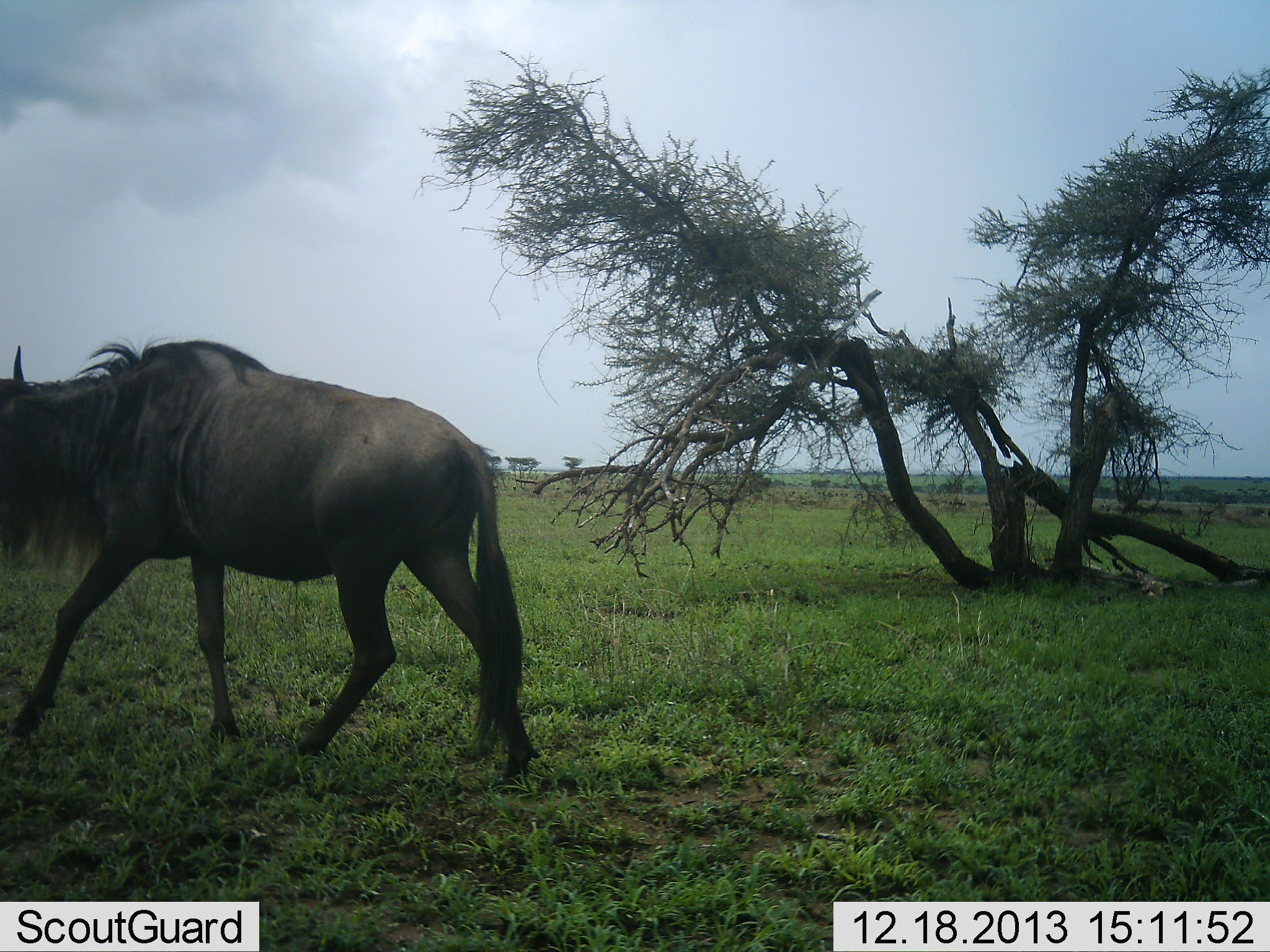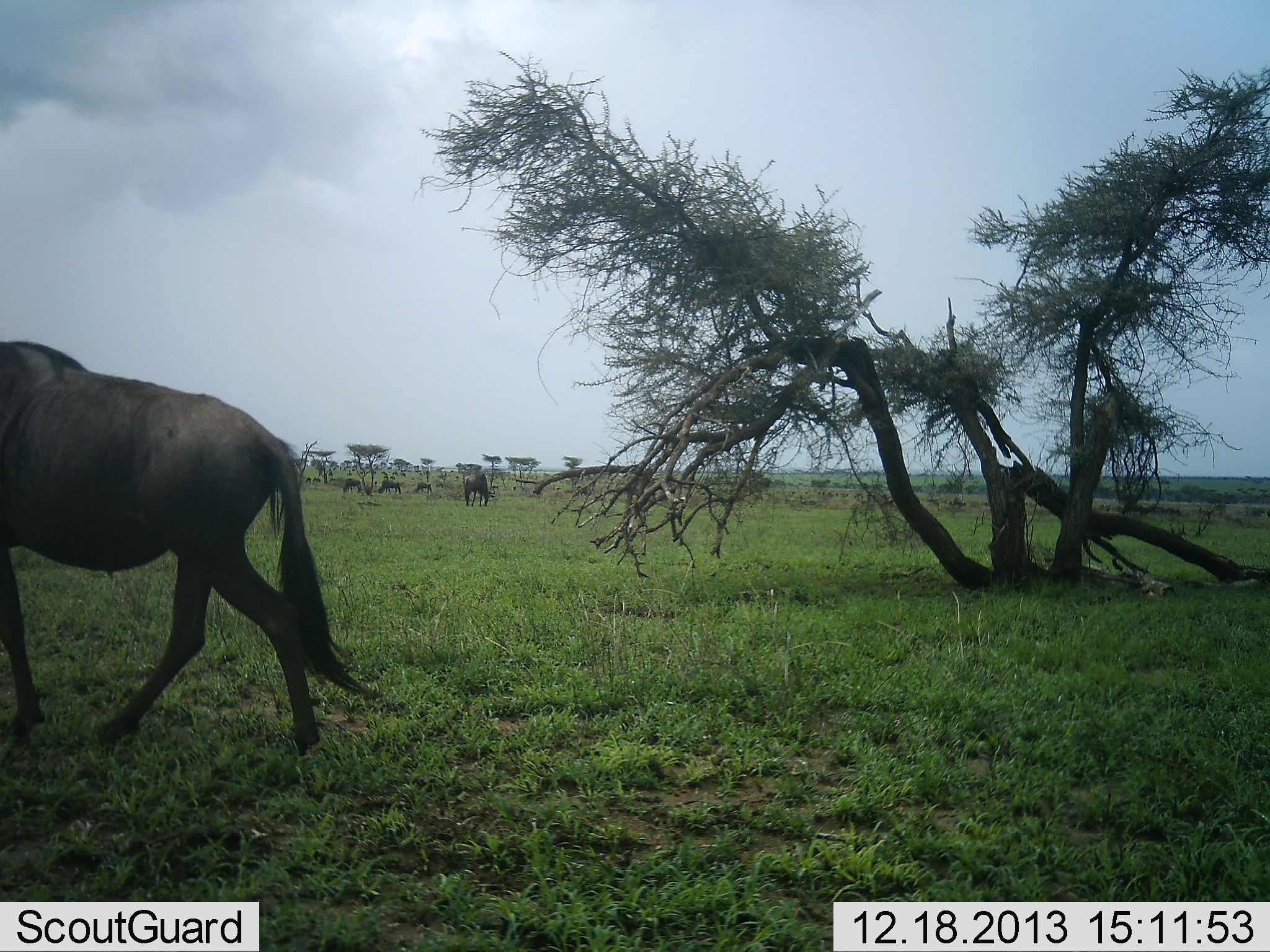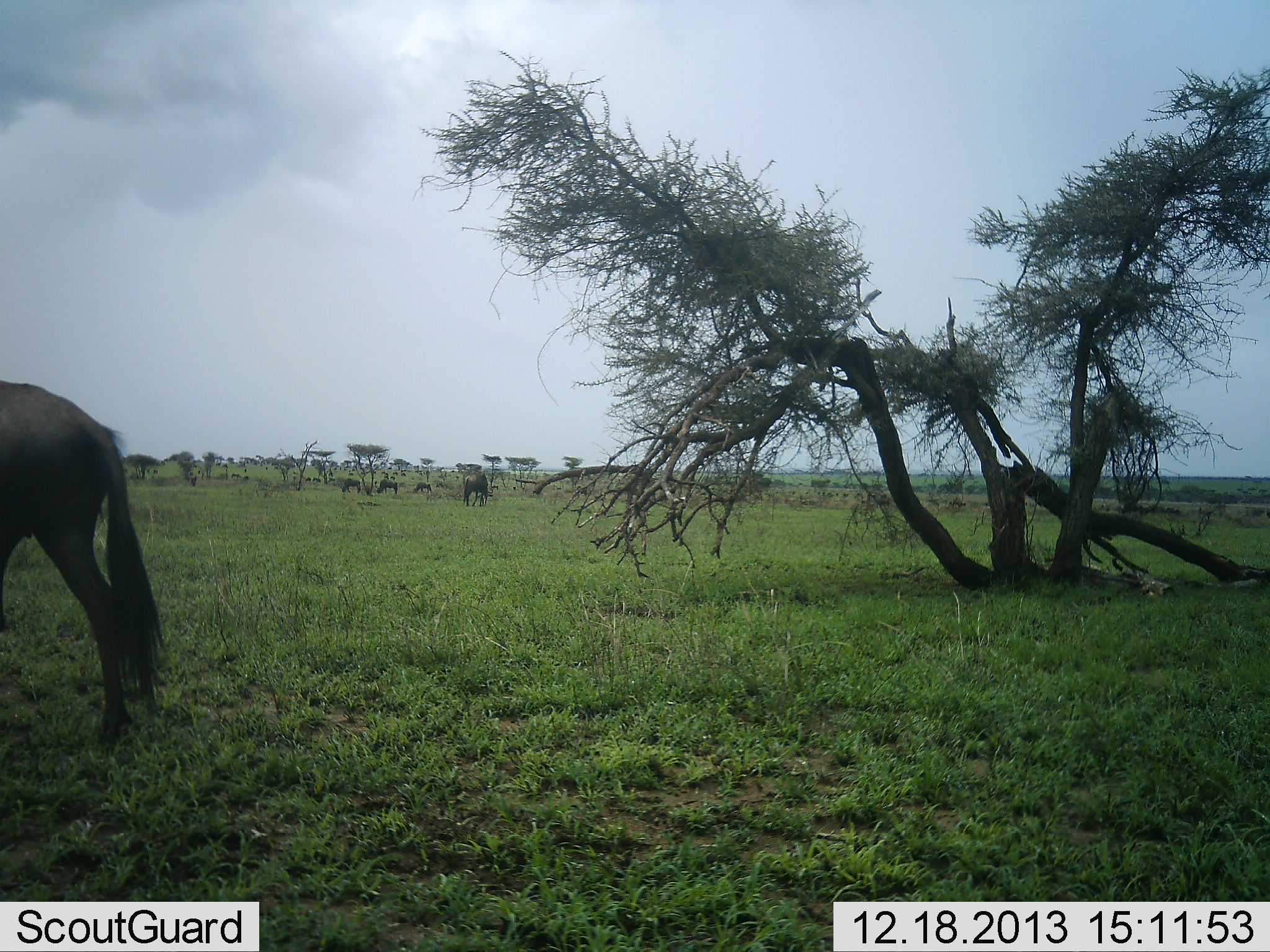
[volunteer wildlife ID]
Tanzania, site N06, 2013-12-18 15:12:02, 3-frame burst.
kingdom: Animalia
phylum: Chordata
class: Mammalia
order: Artiodactyla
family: Bovidae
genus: Connochaetes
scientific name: Connochaetes taurinus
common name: blue wildebeest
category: wildebeest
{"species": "wildebeest (blue wildebeest) (Connochaetes taurinus)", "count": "5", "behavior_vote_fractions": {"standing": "40%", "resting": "0%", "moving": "90%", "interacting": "0%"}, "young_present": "0%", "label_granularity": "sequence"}